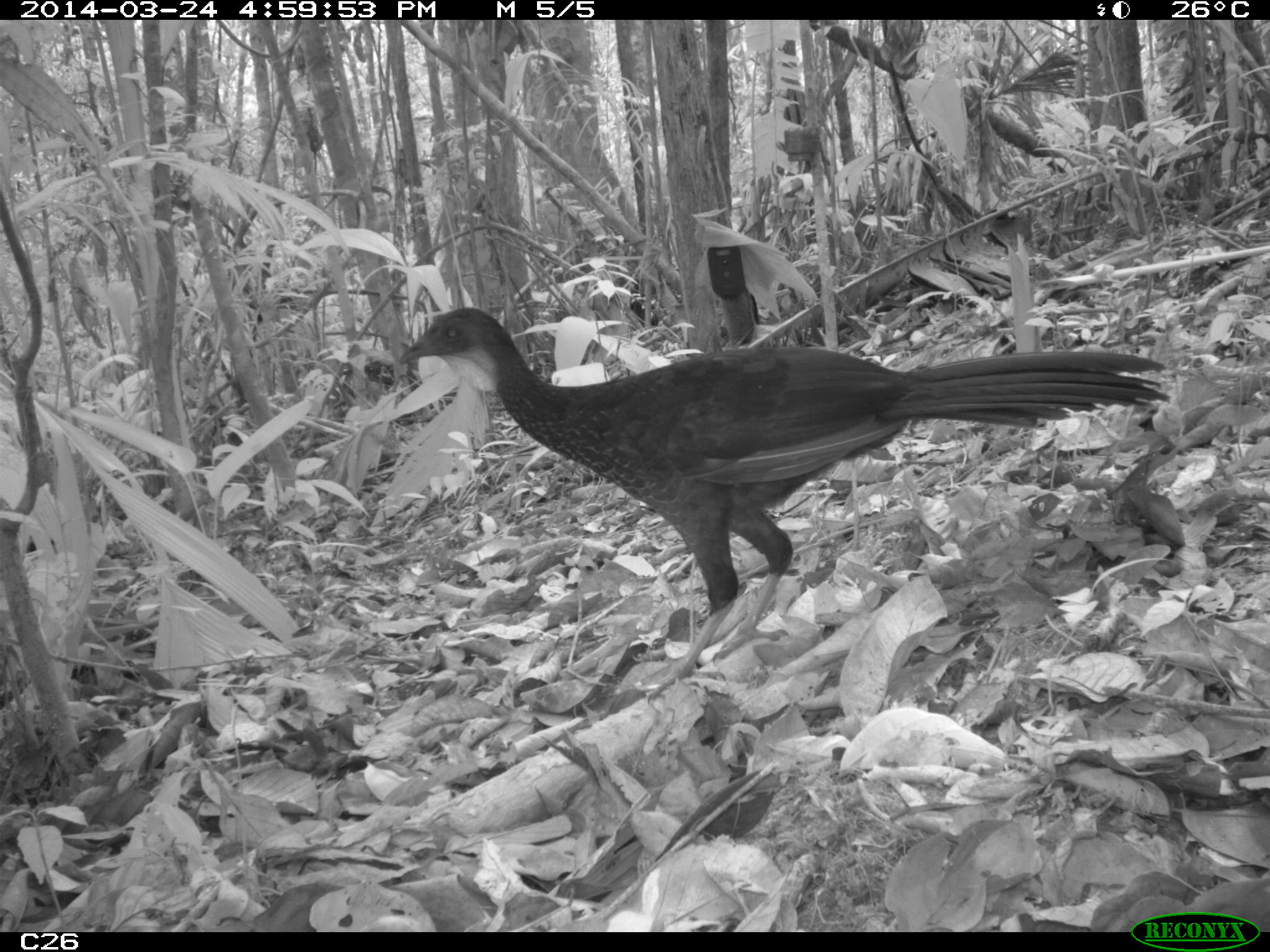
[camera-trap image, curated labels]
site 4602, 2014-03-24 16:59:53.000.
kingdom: Animalia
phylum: Chordata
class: Aves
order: Galliformes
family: Cracidae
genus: Penelope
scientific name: Penelope jacquacu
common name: spix's guan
Penelope jacquacu (spix's guan), count 1, age adult.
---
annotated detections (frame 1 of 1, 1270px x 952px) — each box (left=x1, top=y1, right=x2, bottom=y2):
penelope jacquacu: (left=398, top=305, right=1173, bottom=702)